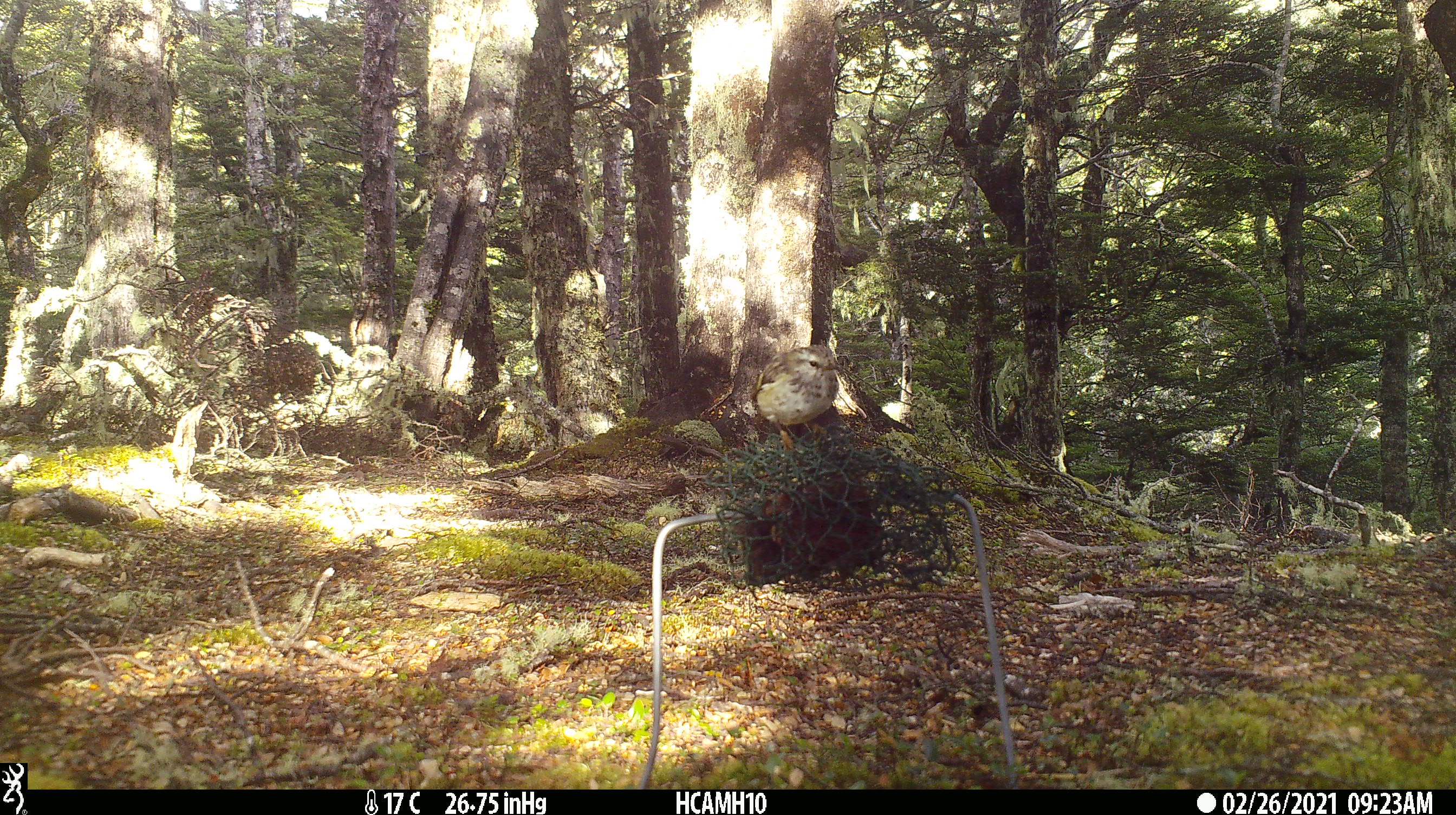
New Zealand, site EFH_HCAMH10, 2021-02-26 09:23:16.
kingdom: Animalia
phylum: Chordata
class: Aves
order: Passeriformes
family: Acanthisittidae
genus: Acanthisitta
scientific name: Acanthisitta chloris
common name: rifleman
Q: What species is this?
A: Rifleman (Acanthisitta chloris).